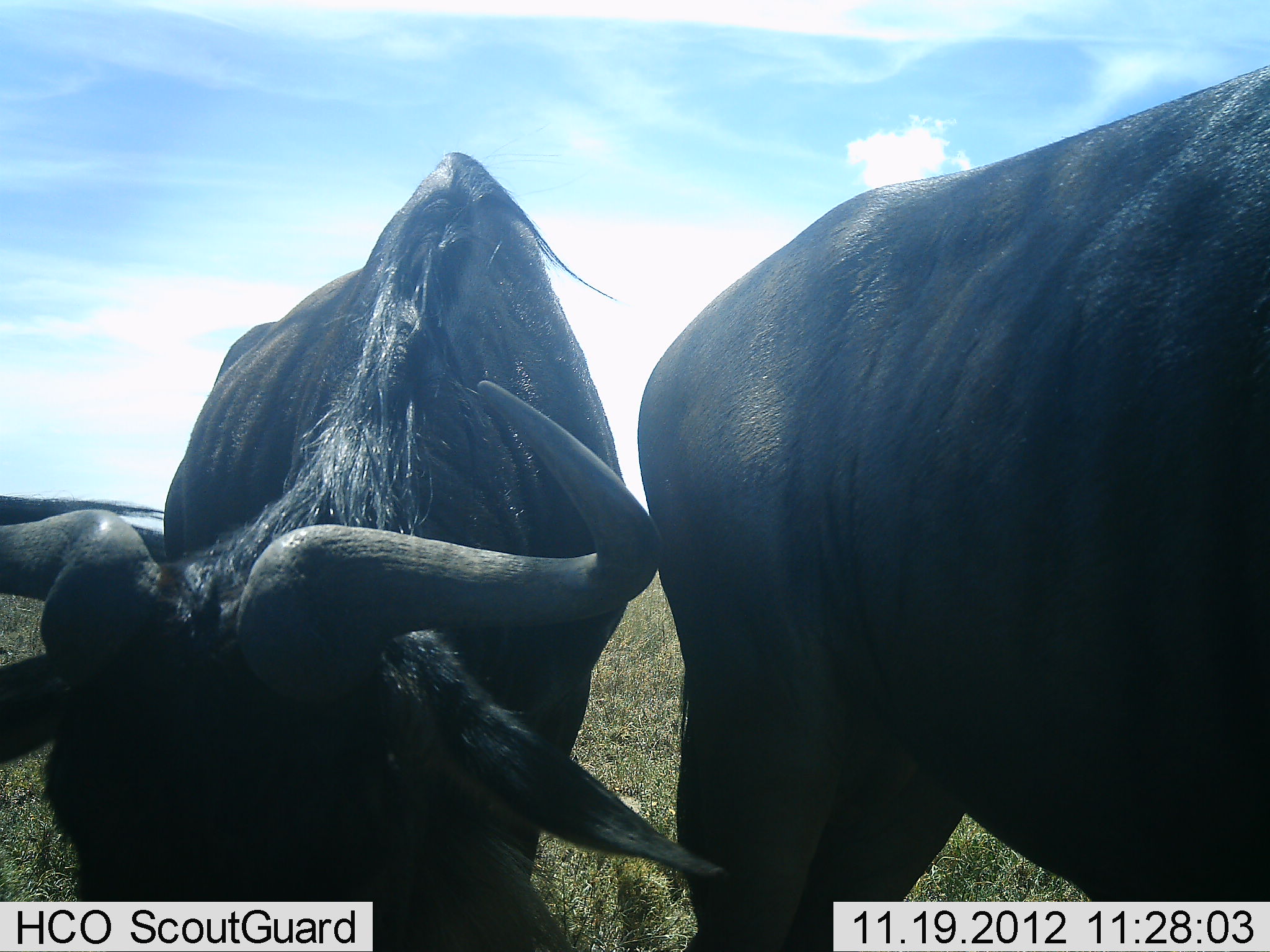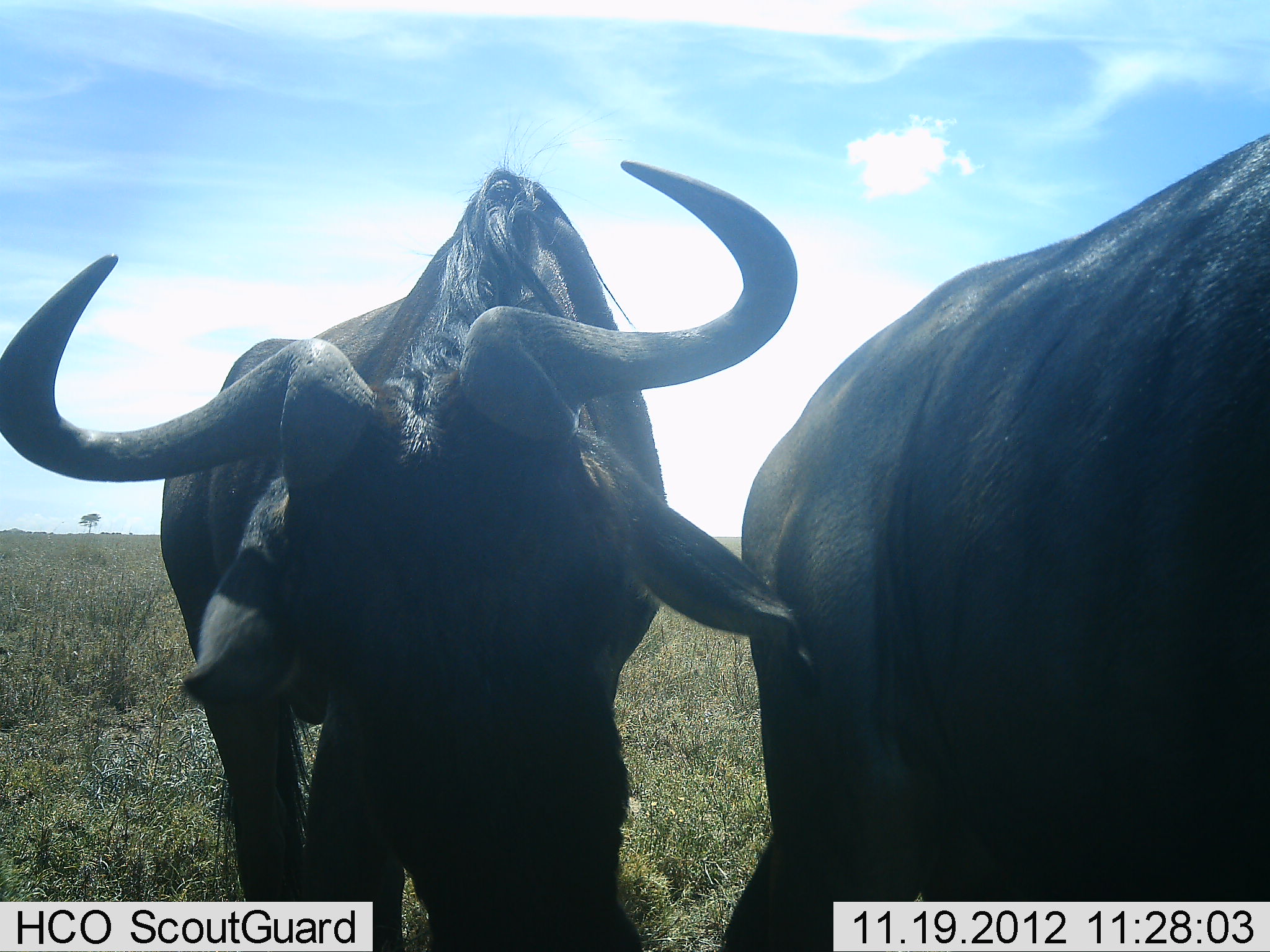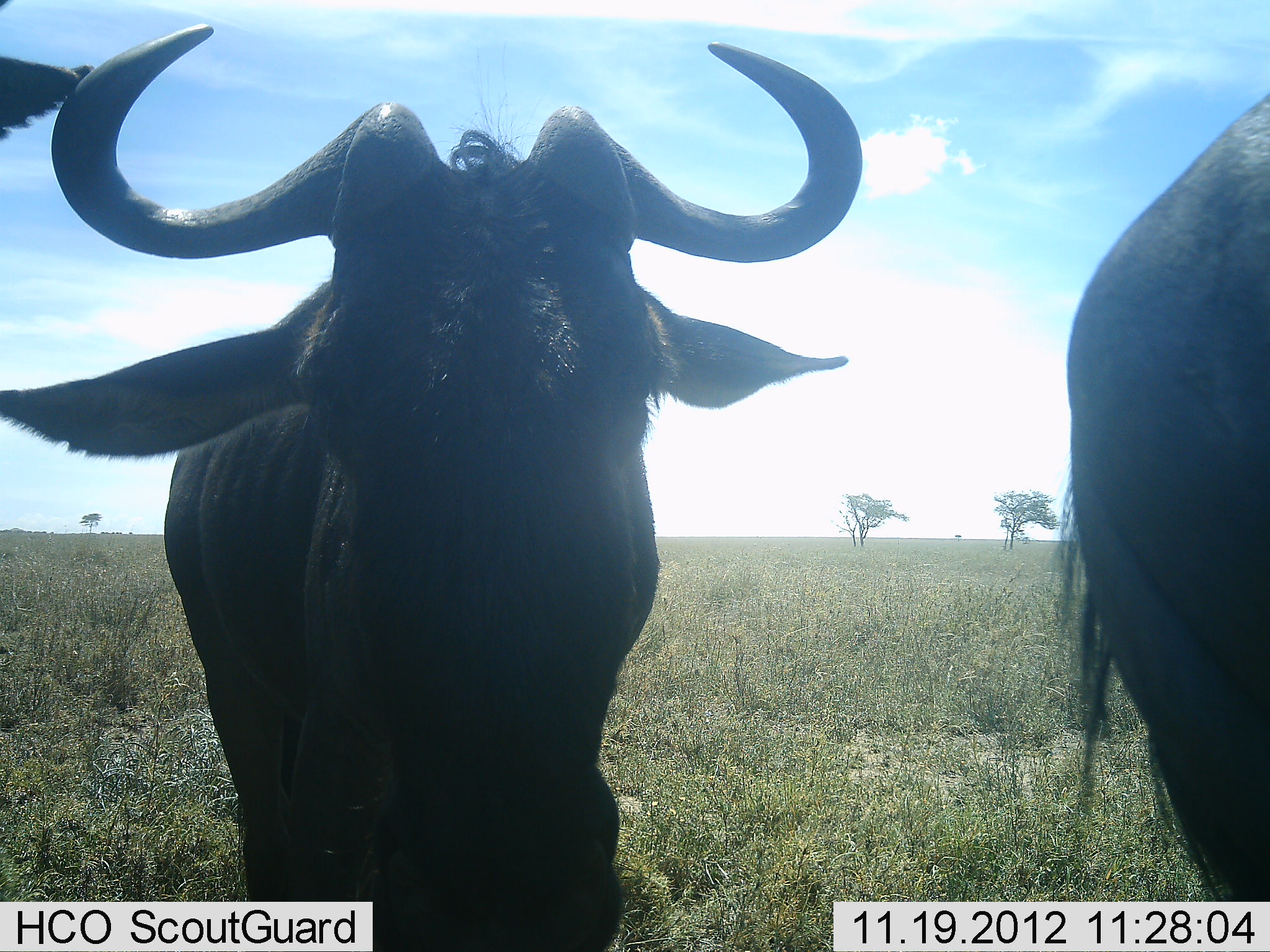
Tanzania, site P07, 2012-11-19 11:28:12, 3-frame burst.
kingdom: Animalia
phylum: Chordata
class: Mammalia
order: Artiodactyla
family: Bovidae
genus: Connochaetes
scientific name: Connochaetes taurinus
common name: blue wildebeest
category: wildebeest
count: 2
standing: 70%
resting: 0%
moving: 40%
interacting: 10%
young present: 0%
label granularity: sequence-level